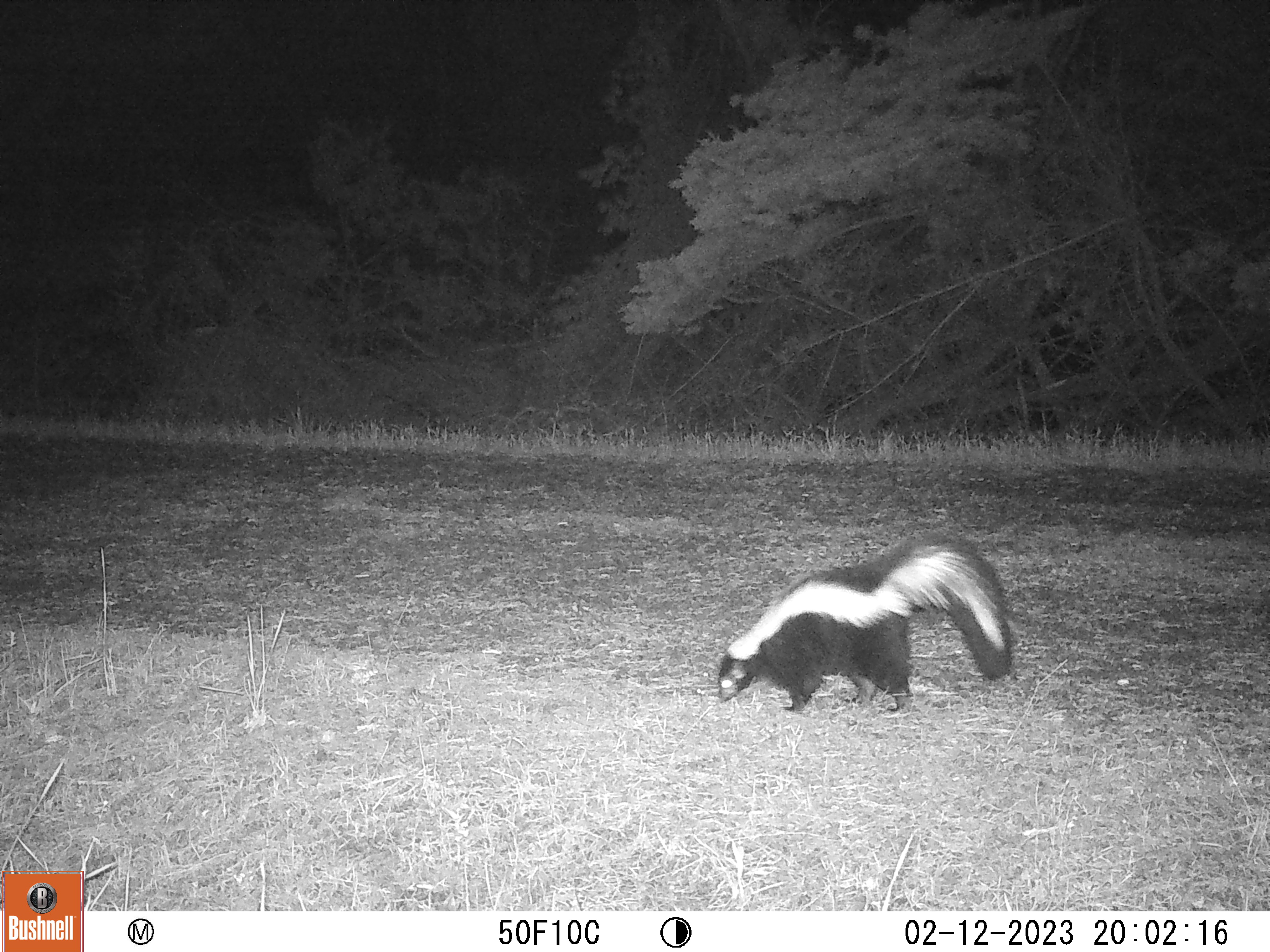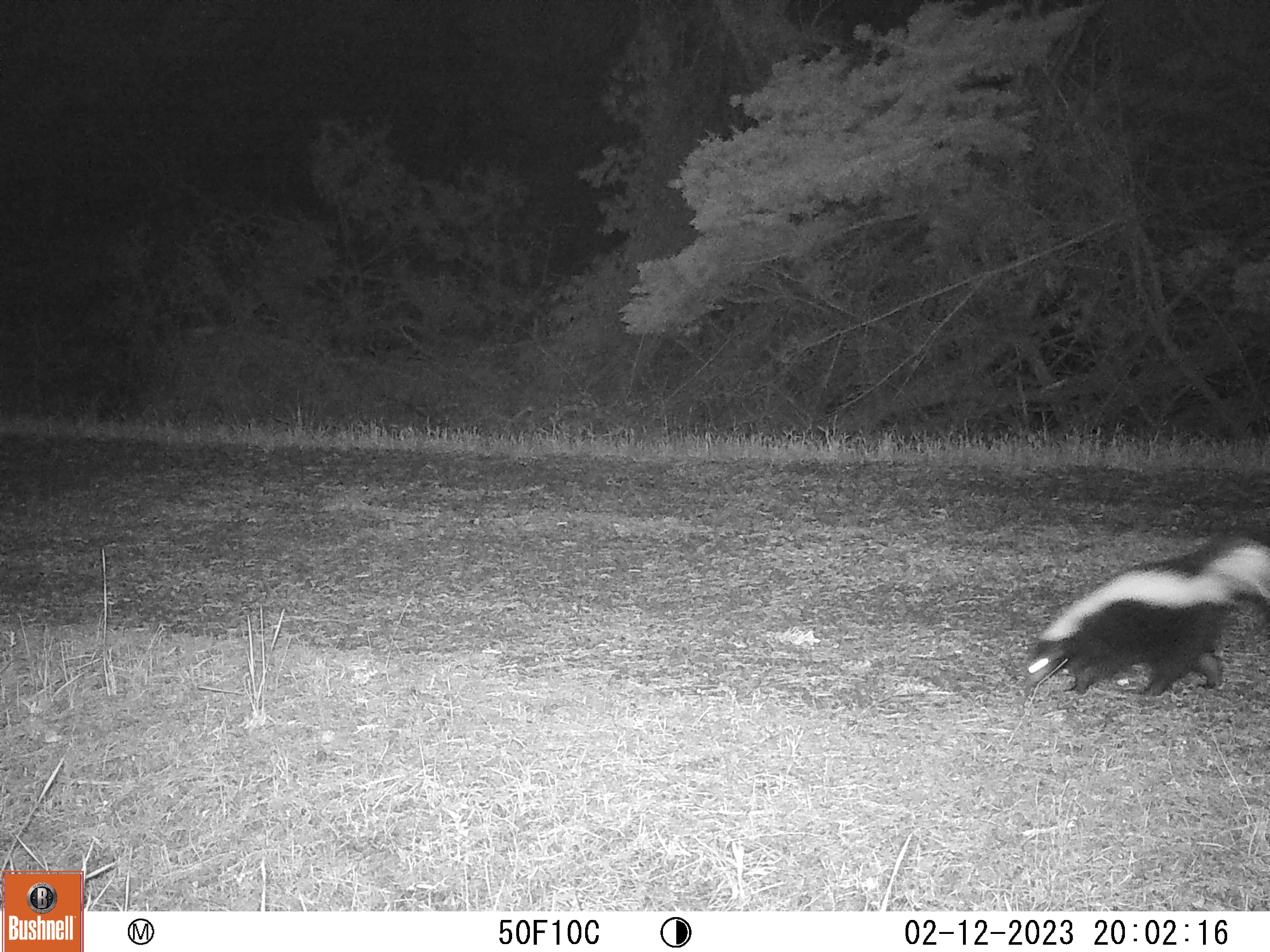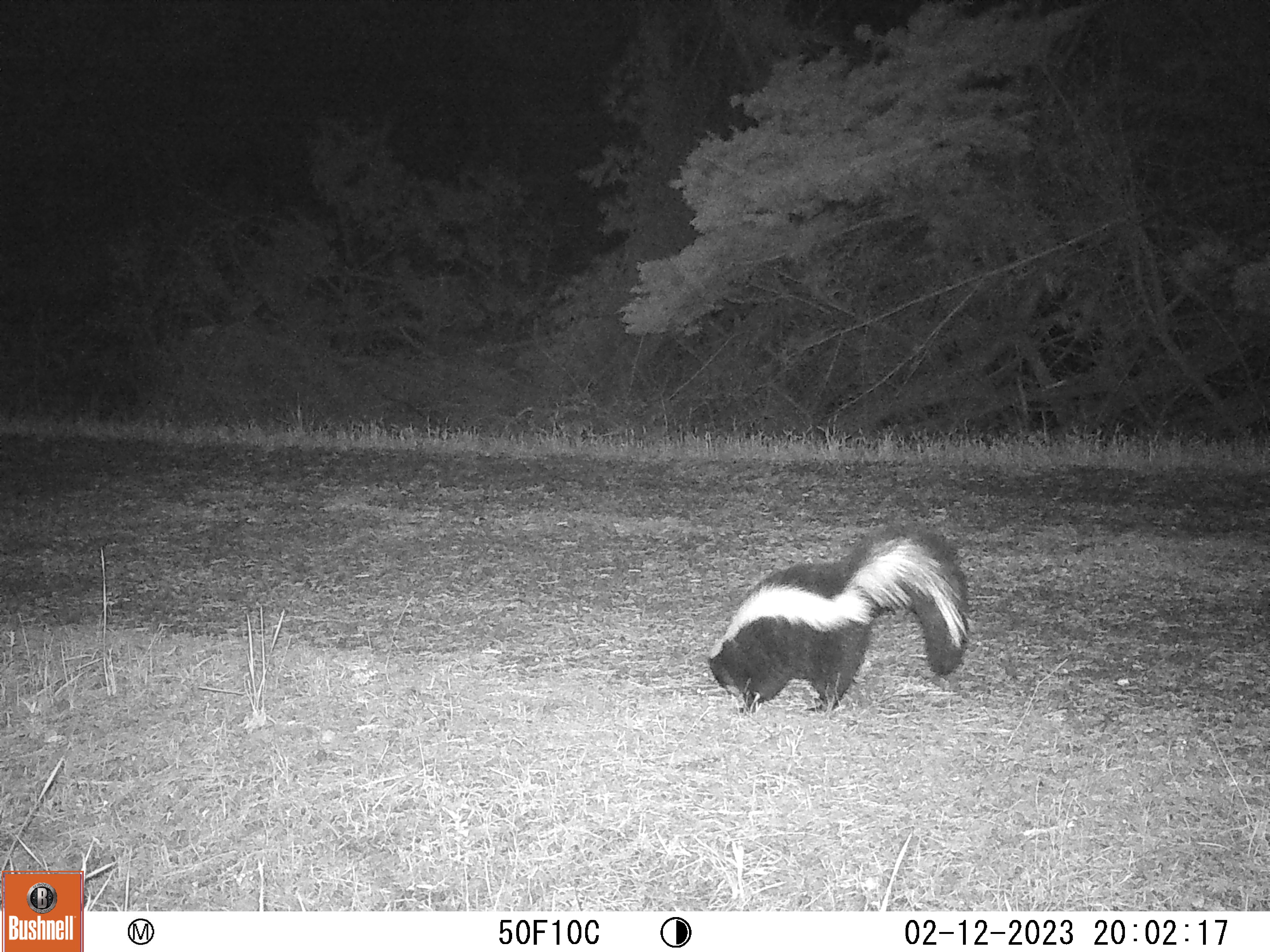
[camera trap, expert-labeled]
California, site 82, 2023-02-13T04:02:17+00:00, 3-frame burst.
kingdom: Animalia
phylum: Chordata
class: Mammalia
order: Carnivora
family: Mephitidae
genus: Mephitis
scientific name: Mephitis mephitis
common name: striped skunk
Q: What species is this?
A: Striped skunk (Mephitis mephitis).